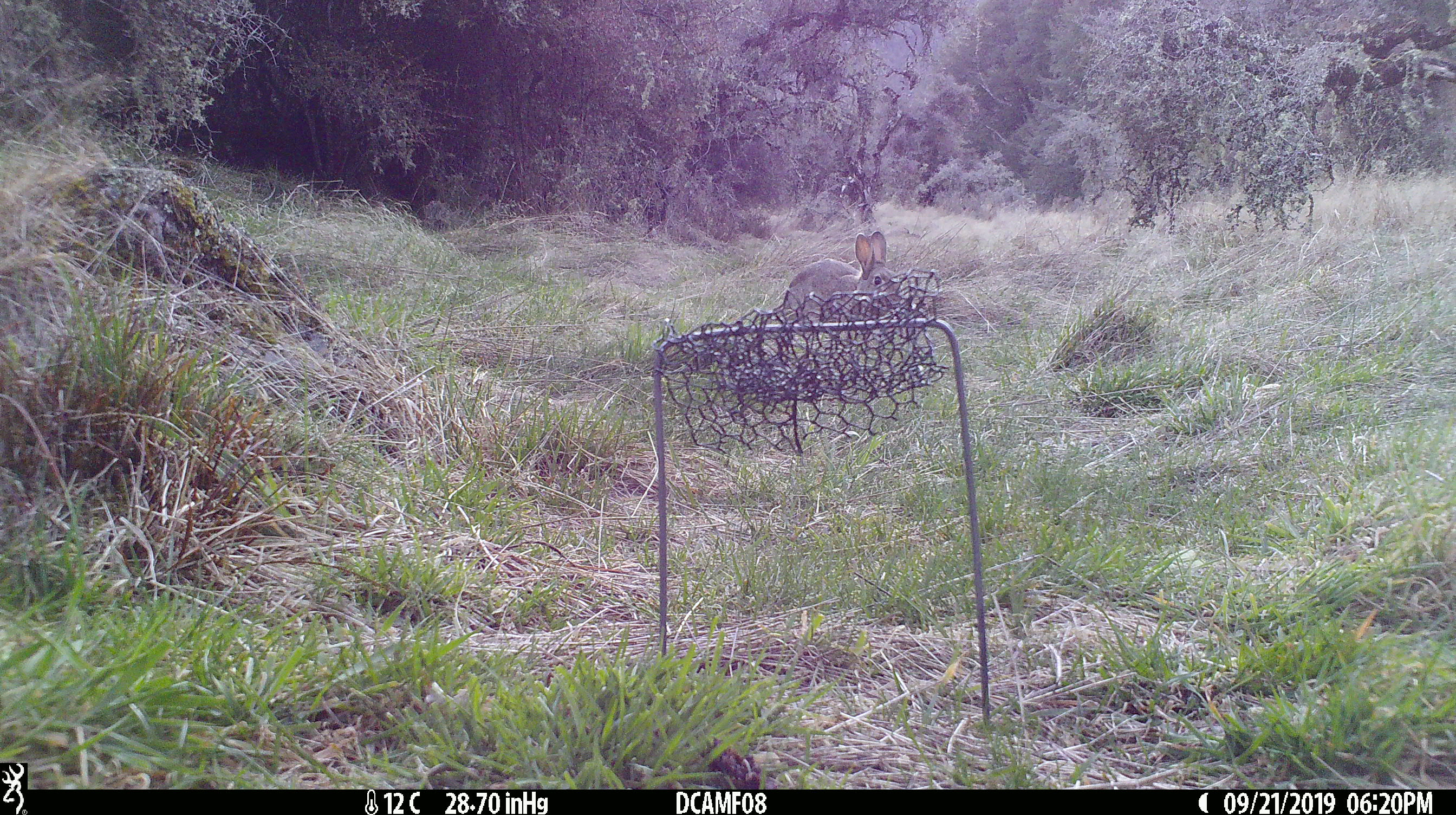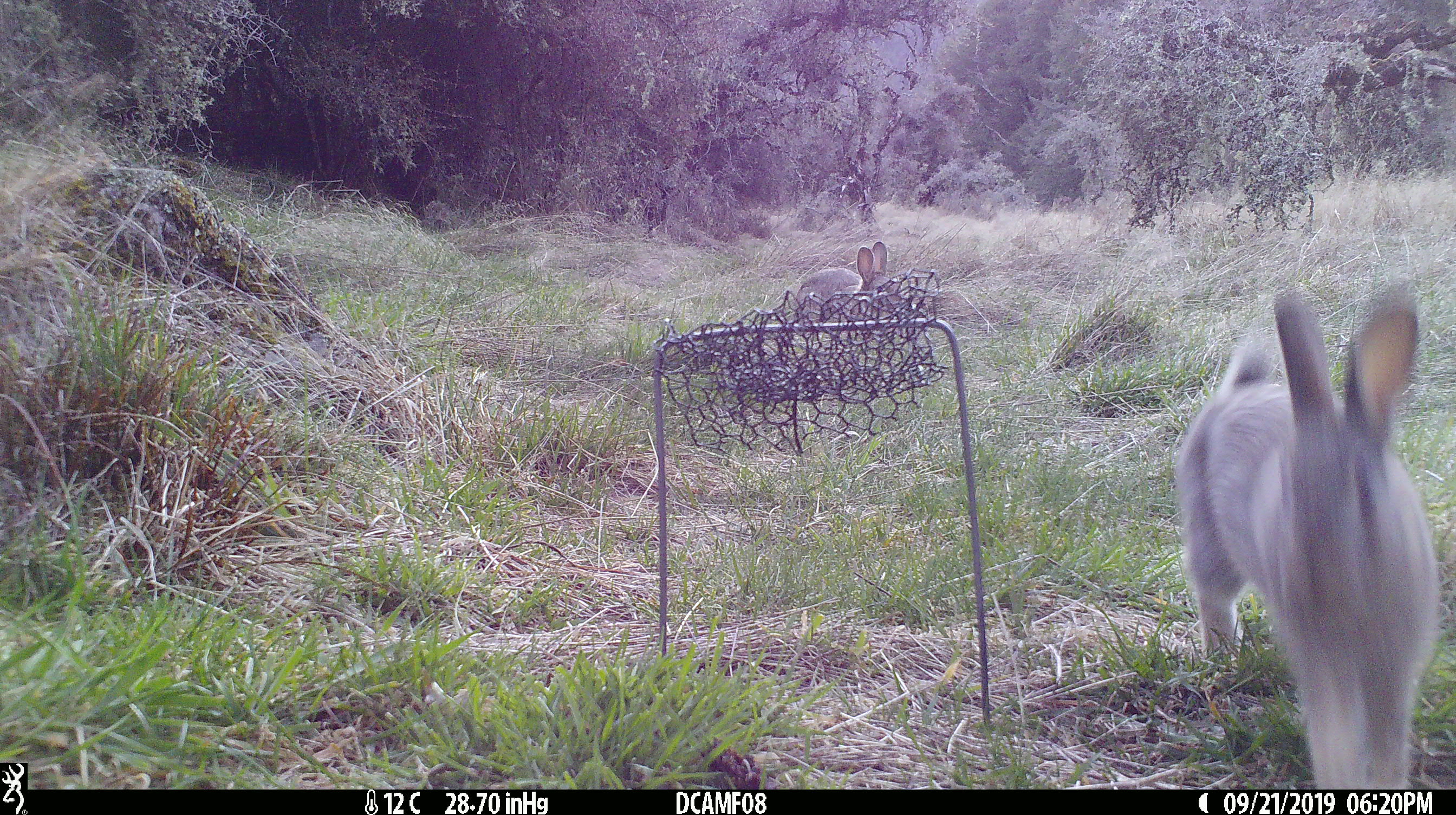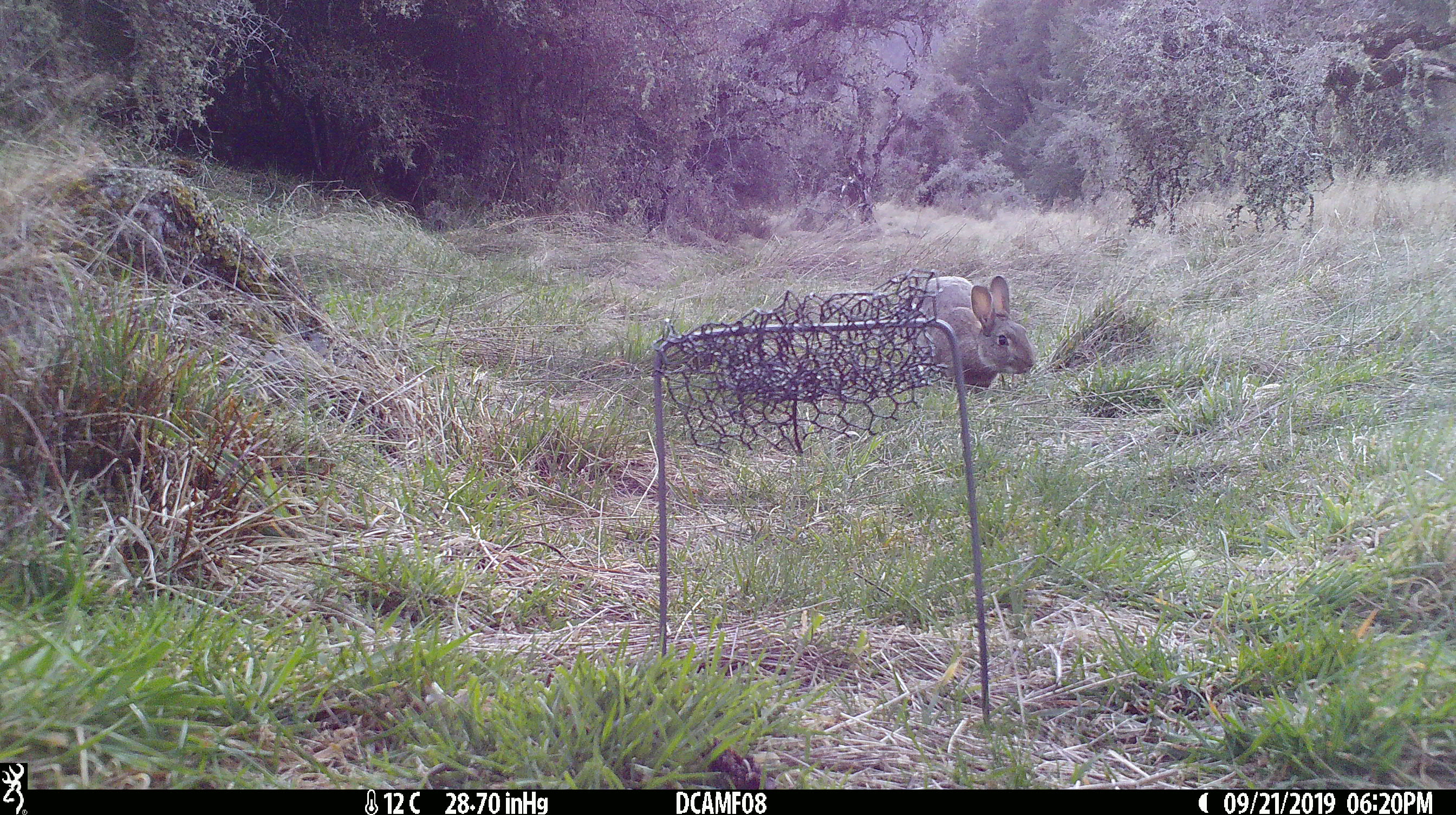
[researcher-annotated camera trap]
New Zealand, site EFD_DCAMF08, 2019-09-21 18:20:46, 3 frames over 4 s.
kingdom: Animalia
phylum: Chordata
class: Mammalia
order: Lagomorpha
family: Leporidae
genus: Oryctolagus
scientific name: Oryctolagus cuniculus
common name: european rabbit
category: rabbit